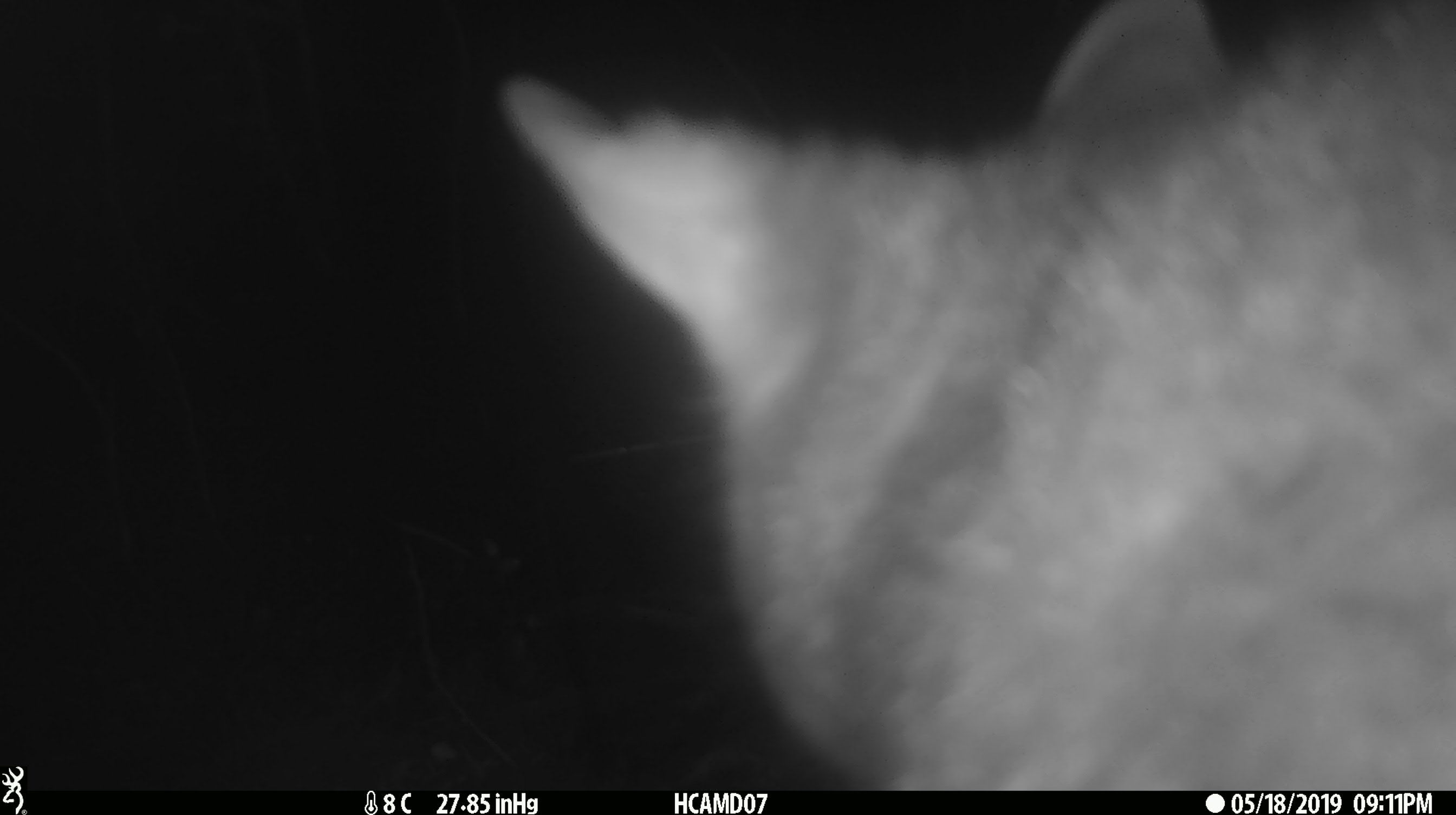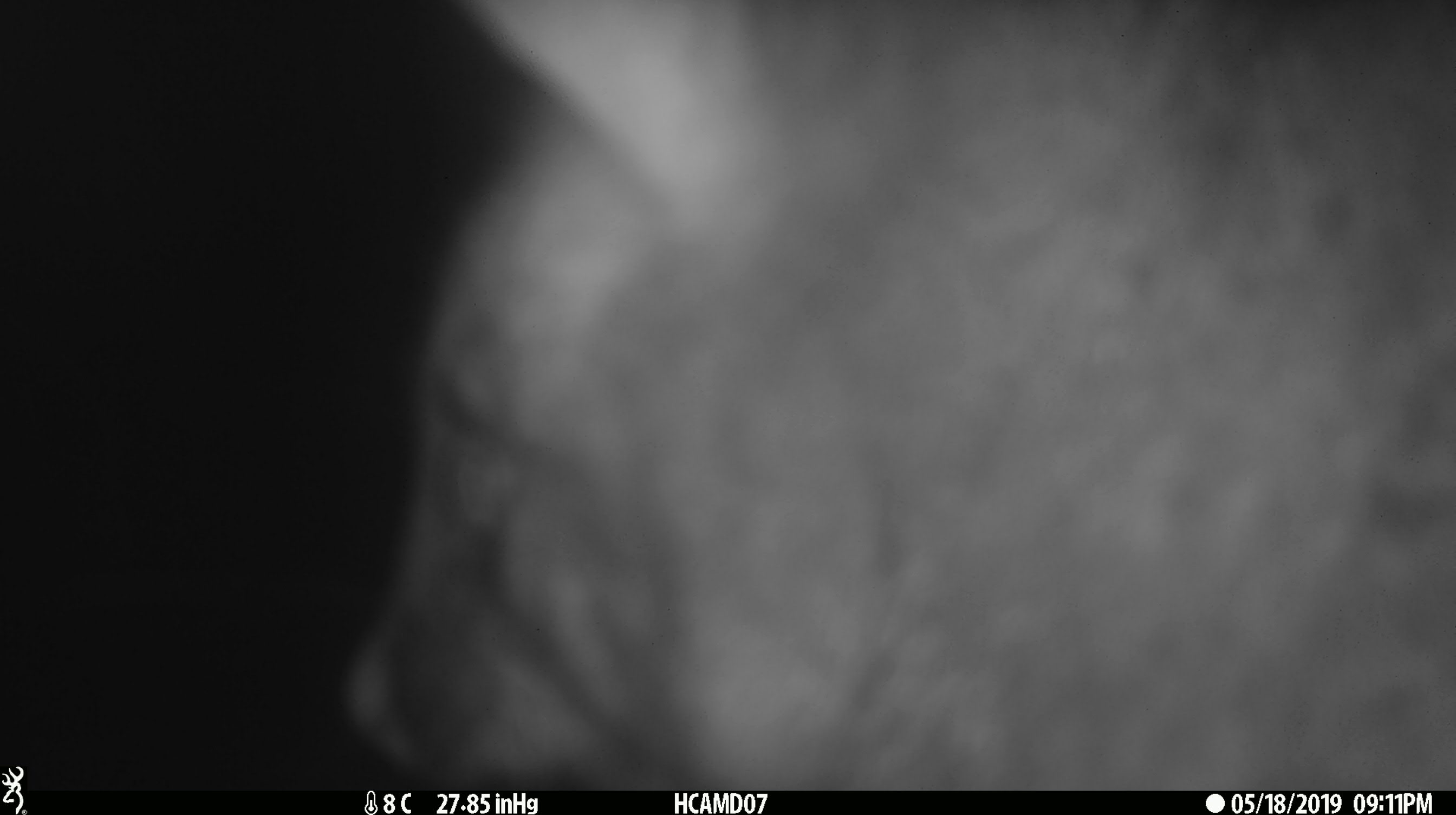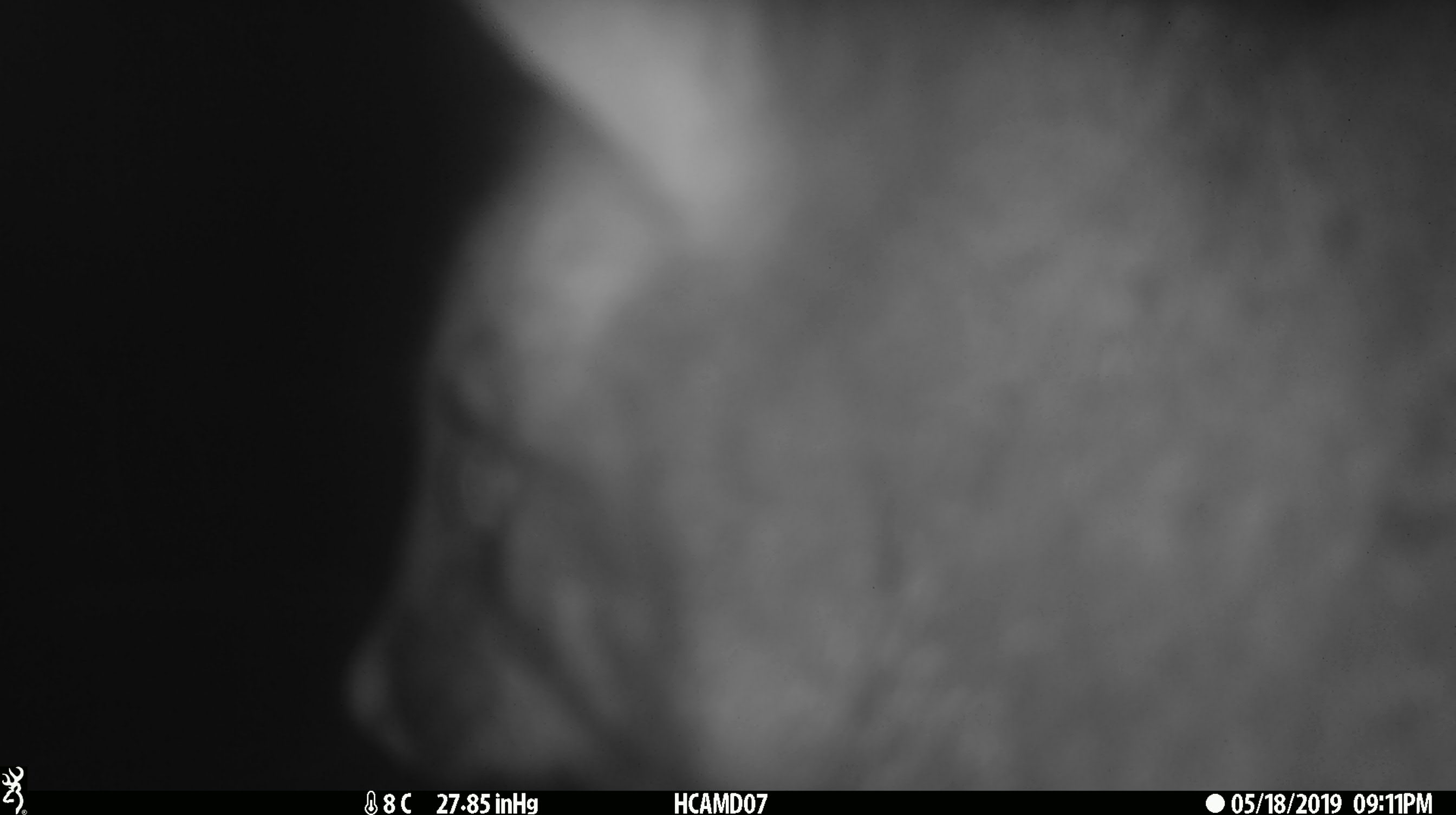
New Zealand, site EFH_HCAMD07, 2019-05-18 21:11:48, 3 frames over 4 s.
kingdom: Animalia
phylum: Chordata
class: Mammalia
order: Diprotodontia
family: Phalangeridae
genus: Trichosurus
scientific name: Trichosurus vulpecula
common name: common brushtail possum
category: possum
Possum (common brushtail possum) (Trichosurus vulpecula).